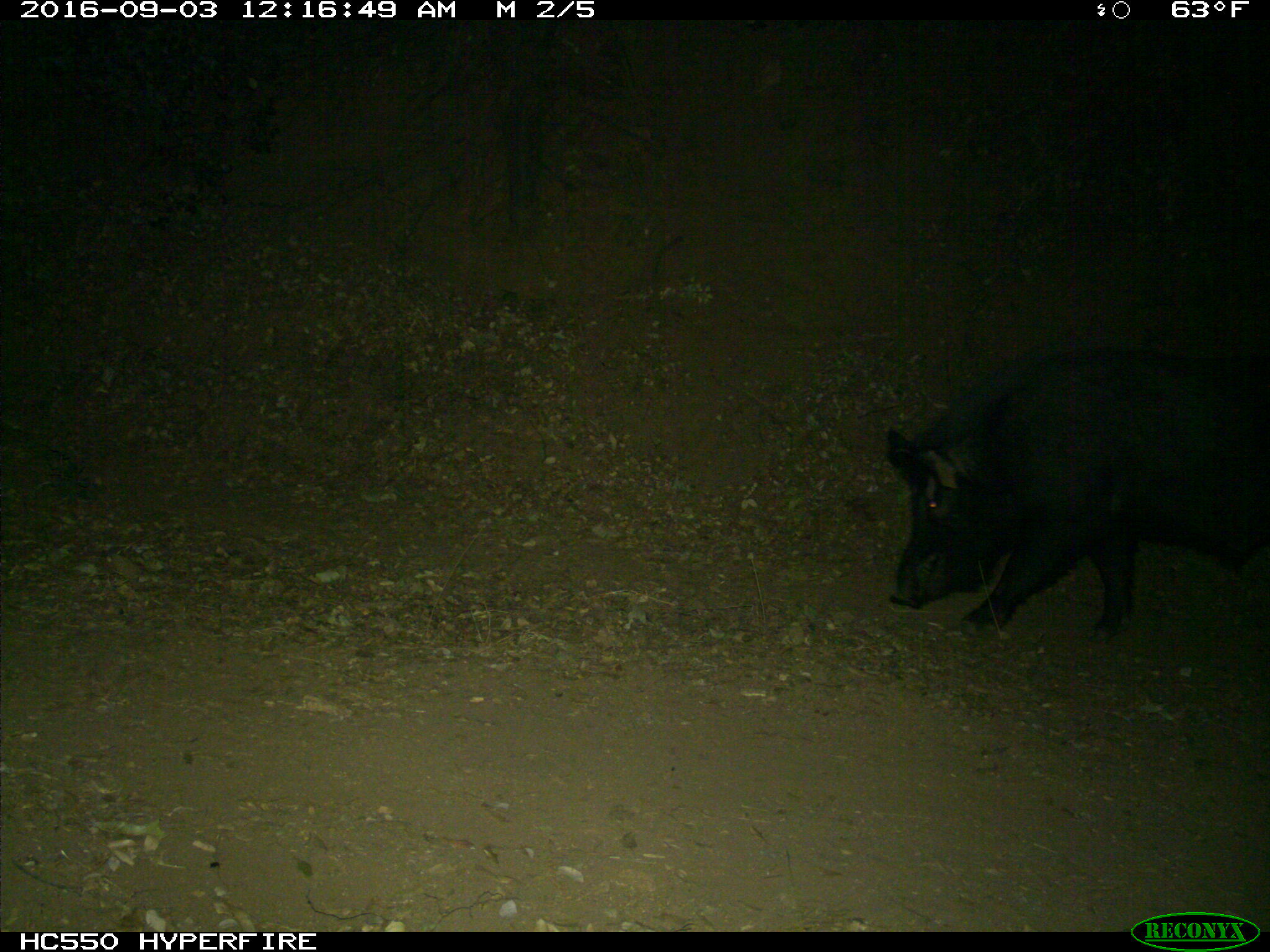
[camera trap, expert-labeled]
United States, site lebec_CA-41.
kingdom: Animalia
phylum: Chordata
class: Mammalia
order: Artiodactyla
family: Suidae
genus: Sus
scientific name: Sus scrofa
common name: wild boar